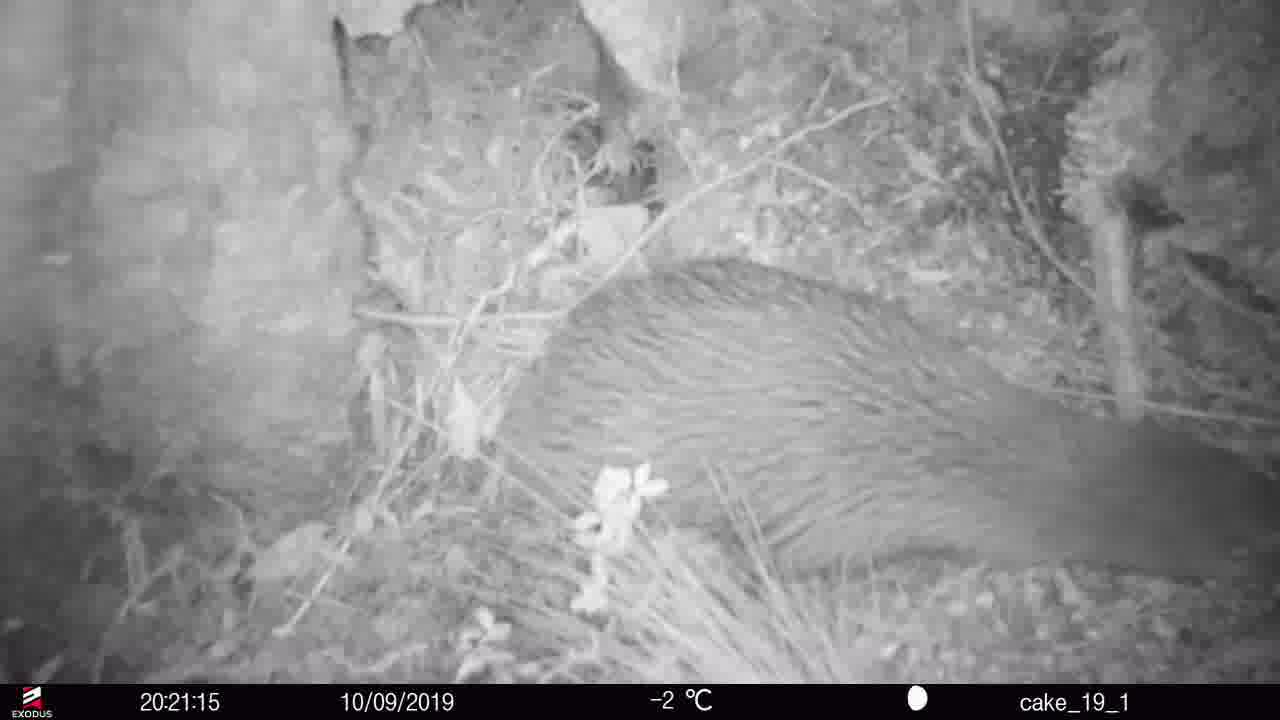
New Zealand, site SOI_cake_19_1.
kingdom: Animalia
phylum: Chordata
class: Aves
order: Apterygiformes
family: Apterygidae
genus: Apteryx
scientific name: Apteryx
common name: kiwi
Kiwi (Apteryx).